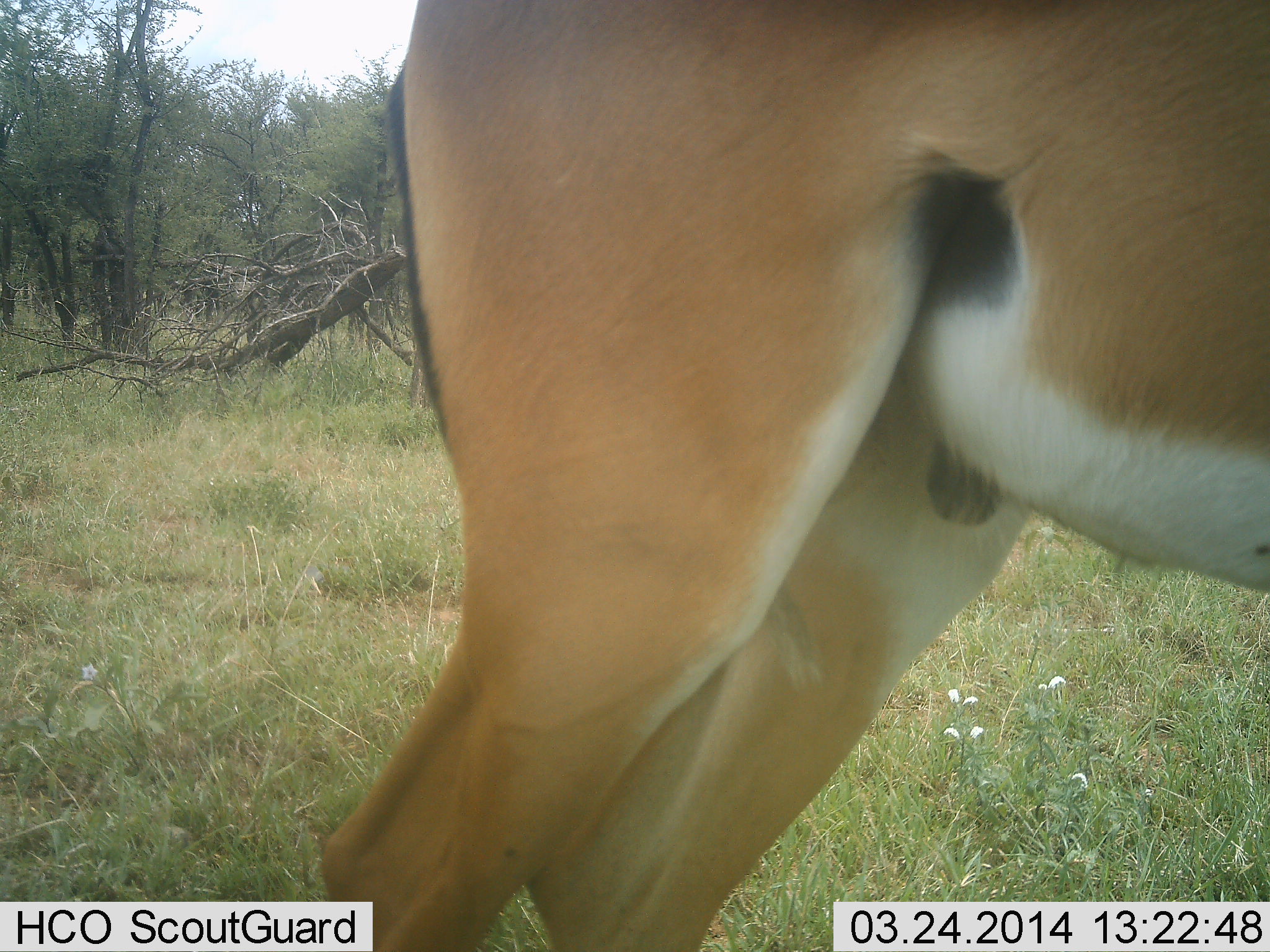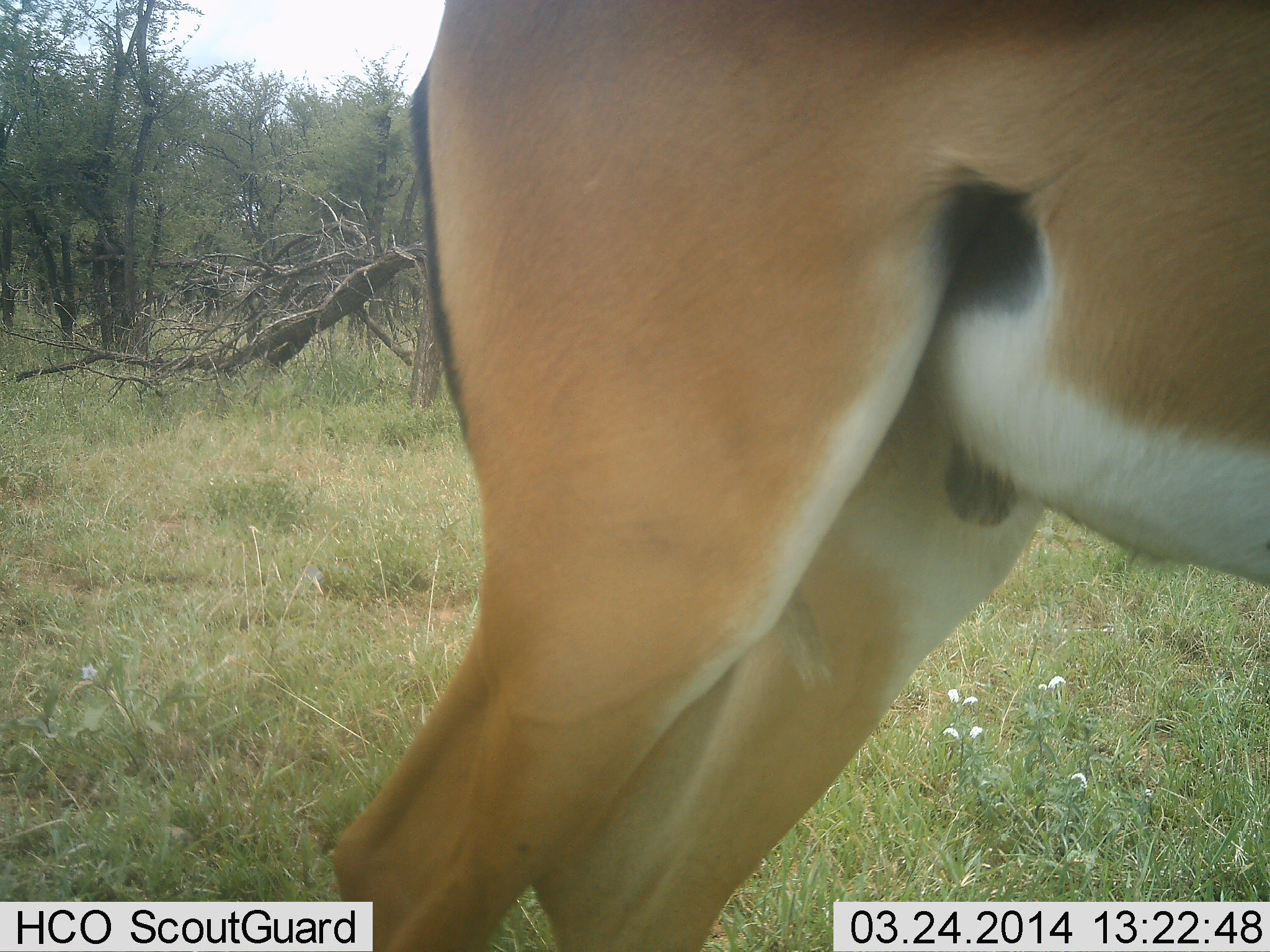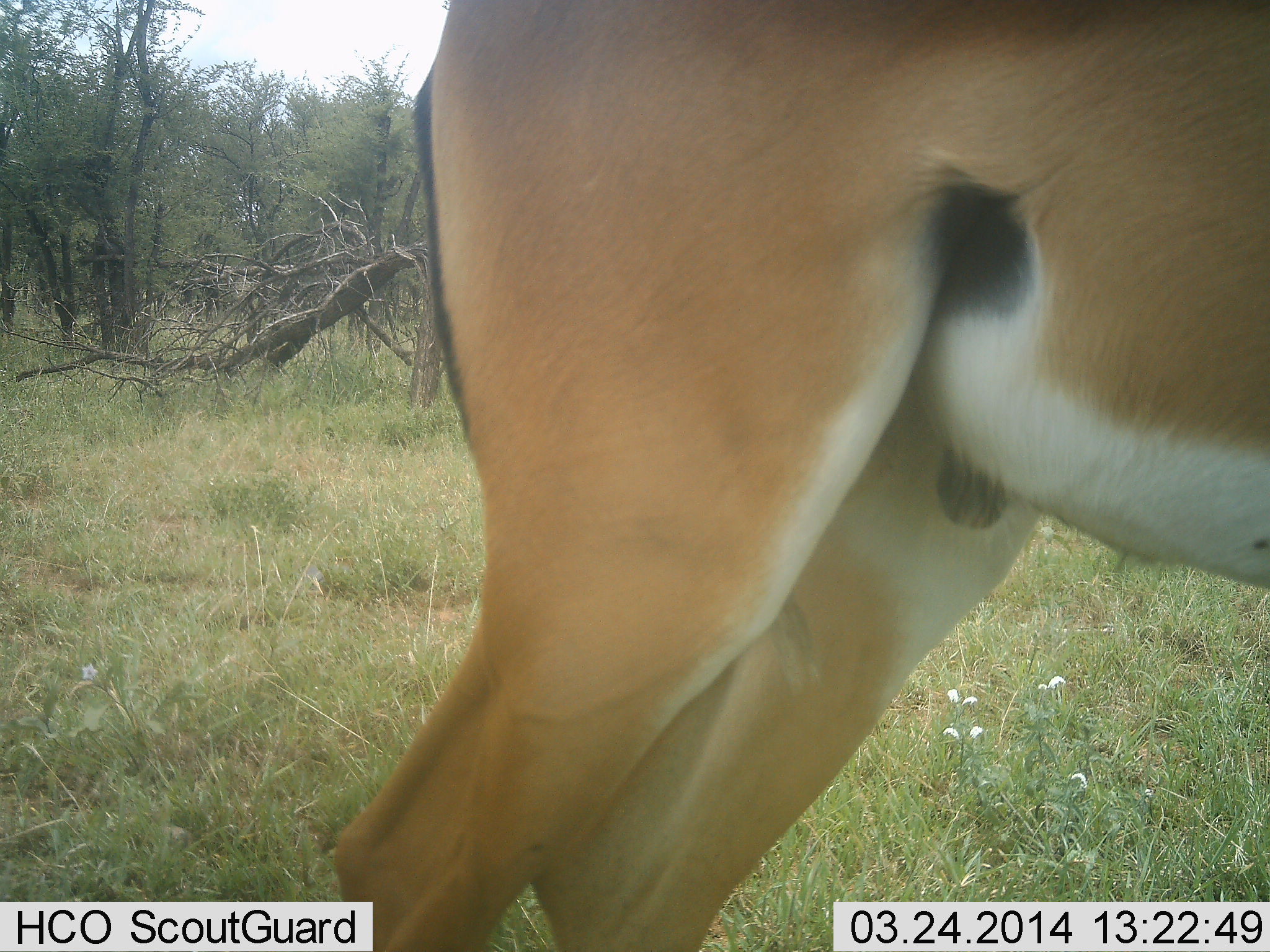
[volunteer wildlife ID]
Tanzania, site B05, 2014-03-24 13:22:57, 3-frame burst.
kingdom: Animalia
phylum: Chordata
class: Mammalia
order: Artiodactyla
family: Bovidae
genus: Nanger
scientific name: Nanger granti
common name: grant's gazelle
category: gazellegrants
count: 1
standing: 100%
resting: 0%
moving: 0%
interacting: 0%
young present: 0%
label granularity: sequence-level